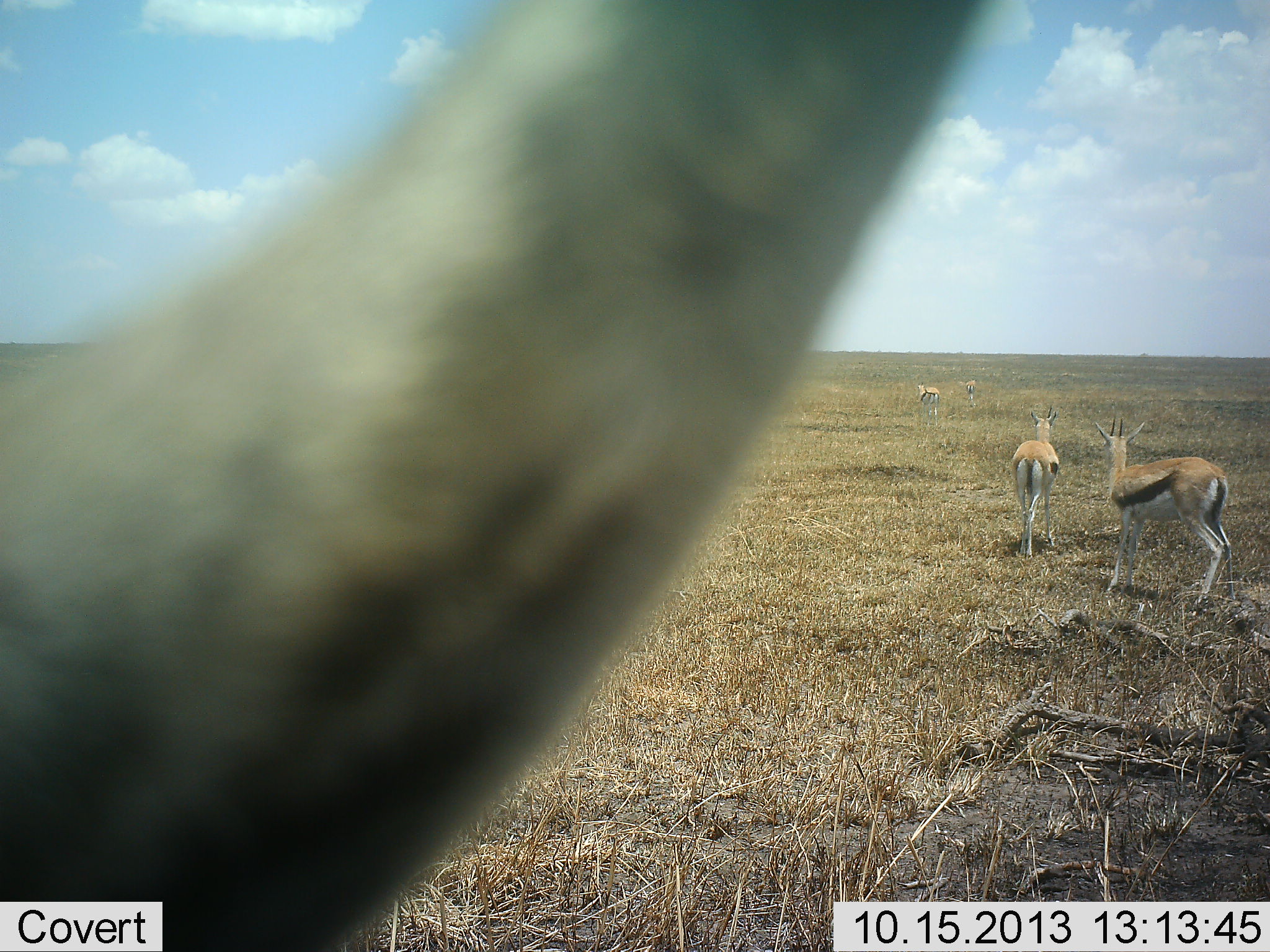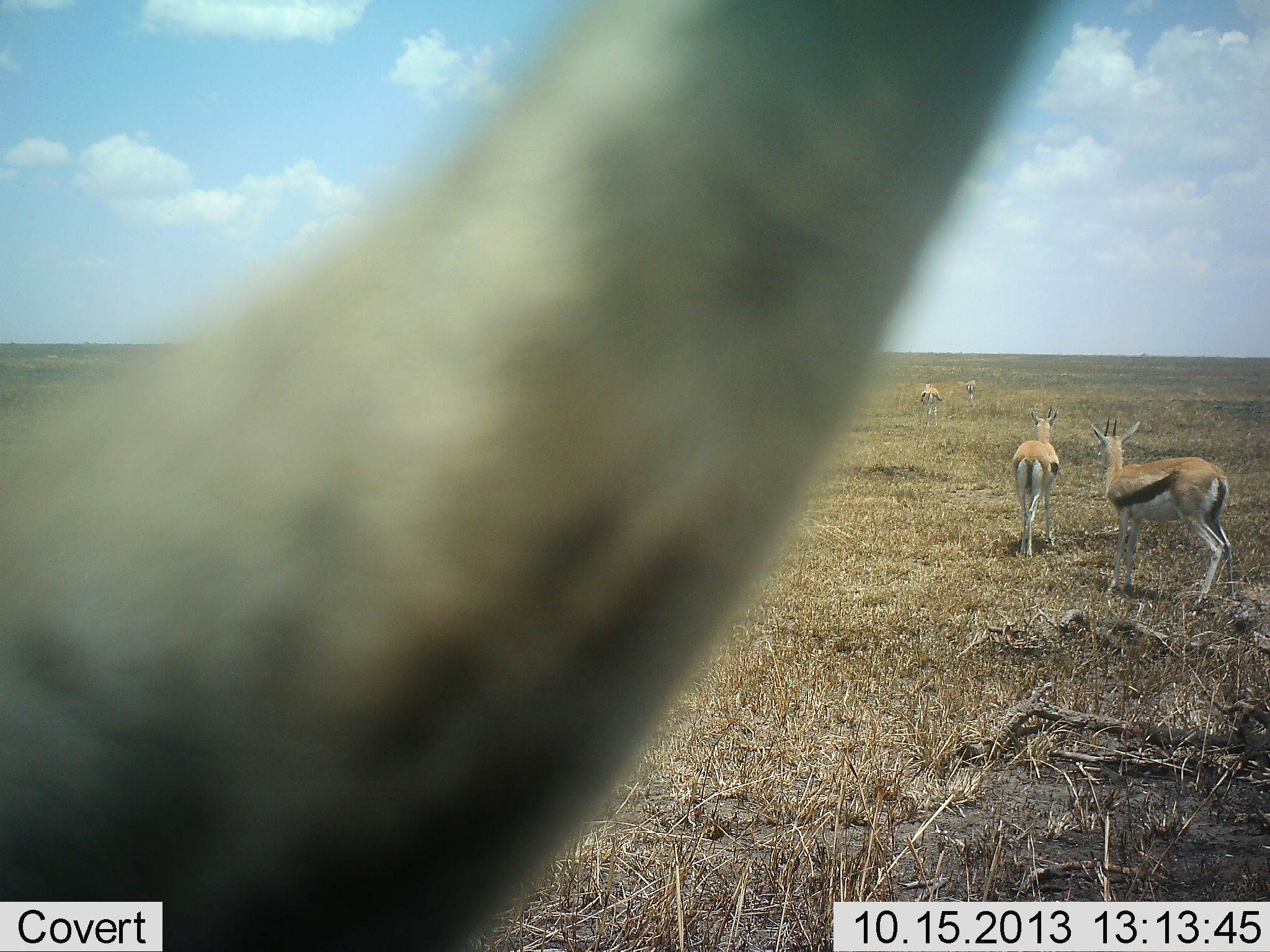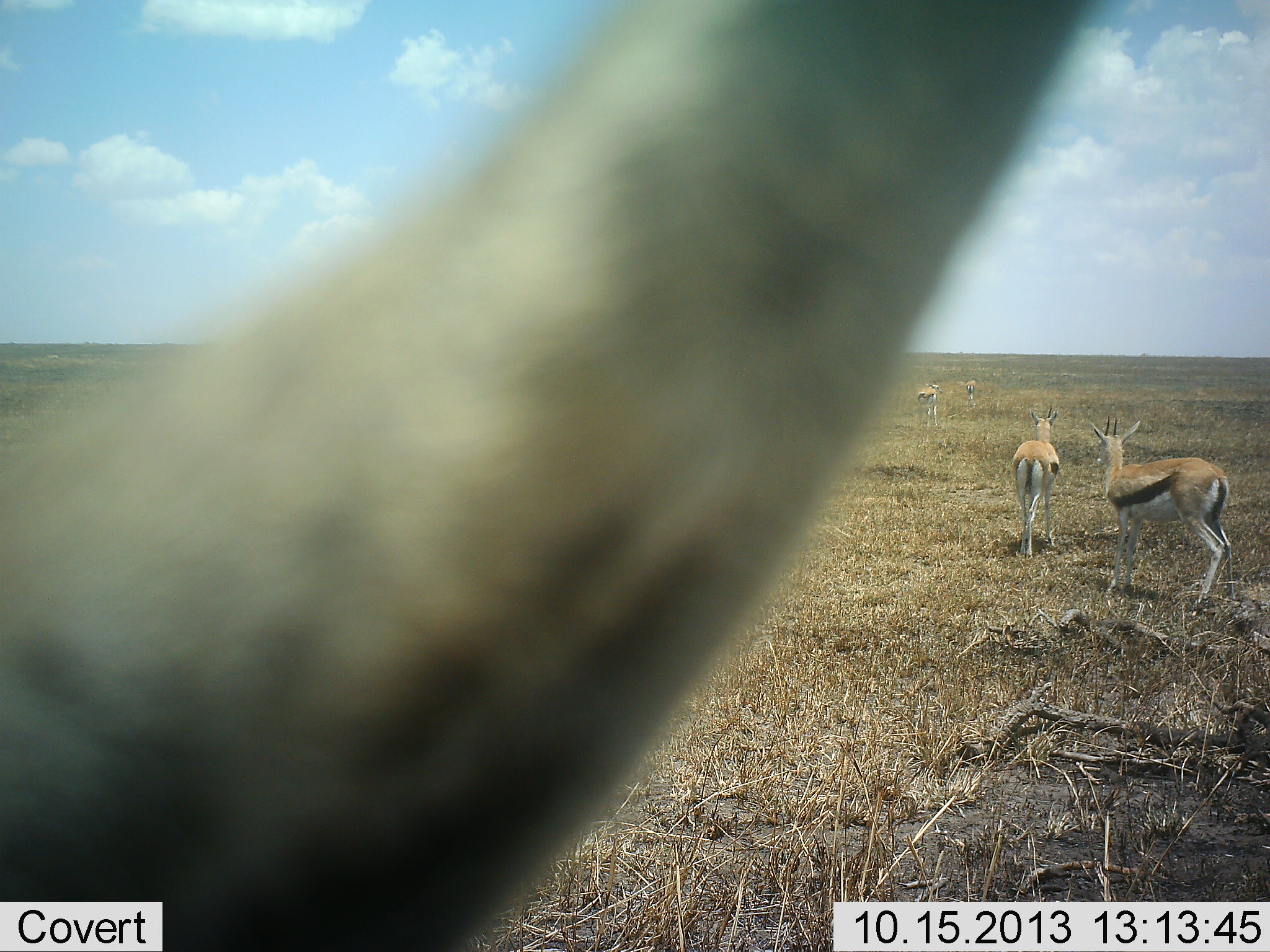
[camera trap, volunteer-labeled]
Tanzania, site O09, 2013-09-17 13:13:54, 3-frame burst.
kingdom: Animalia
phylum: Chordata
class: Mammalia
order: Artiodactyla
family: Bovidae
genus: Eudorcas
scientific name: Eudorcas thomsonii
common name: thomson's gazelle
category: gazellethomsons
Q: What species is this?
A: Gazellethomsons (thomson's gazelle) (Eudorcas thomsonii).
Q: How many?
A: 5.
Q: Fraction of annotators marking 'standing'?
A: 89%.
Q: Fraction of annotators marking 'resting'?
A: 3%.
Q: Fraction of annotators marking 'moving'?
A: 24%.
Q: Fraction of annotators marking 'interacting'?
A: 3%.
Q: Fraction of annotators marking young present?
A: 0%.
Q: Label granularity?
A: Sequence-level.